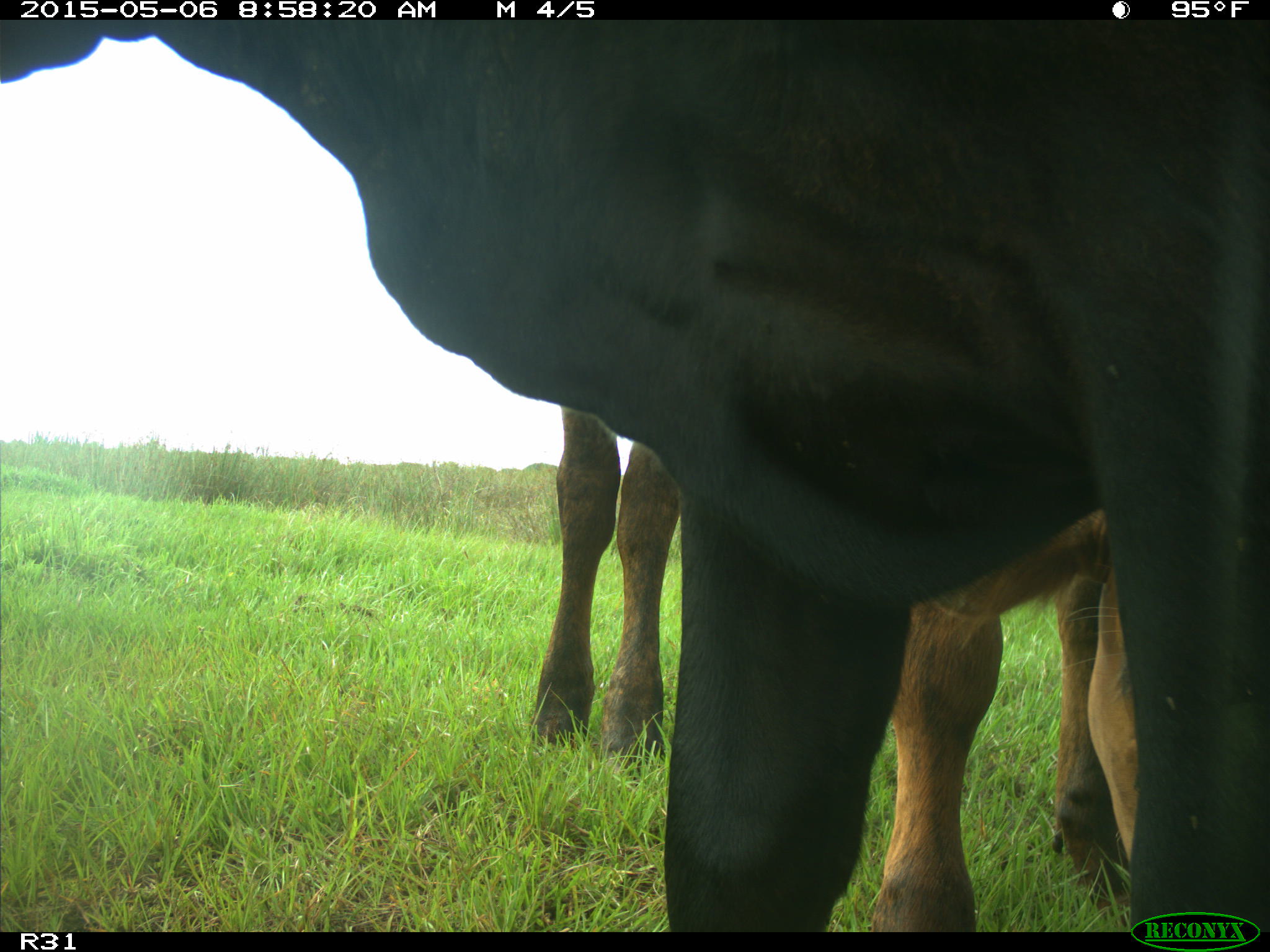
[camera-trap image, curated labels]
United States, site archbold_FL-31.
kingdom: Animalia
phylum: Chordata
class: Mammalia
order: Artiodactyla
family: Bovidae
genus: Bos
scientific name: Bos taurus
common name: domestic cow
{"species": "Bos taurus (domestic cow)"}